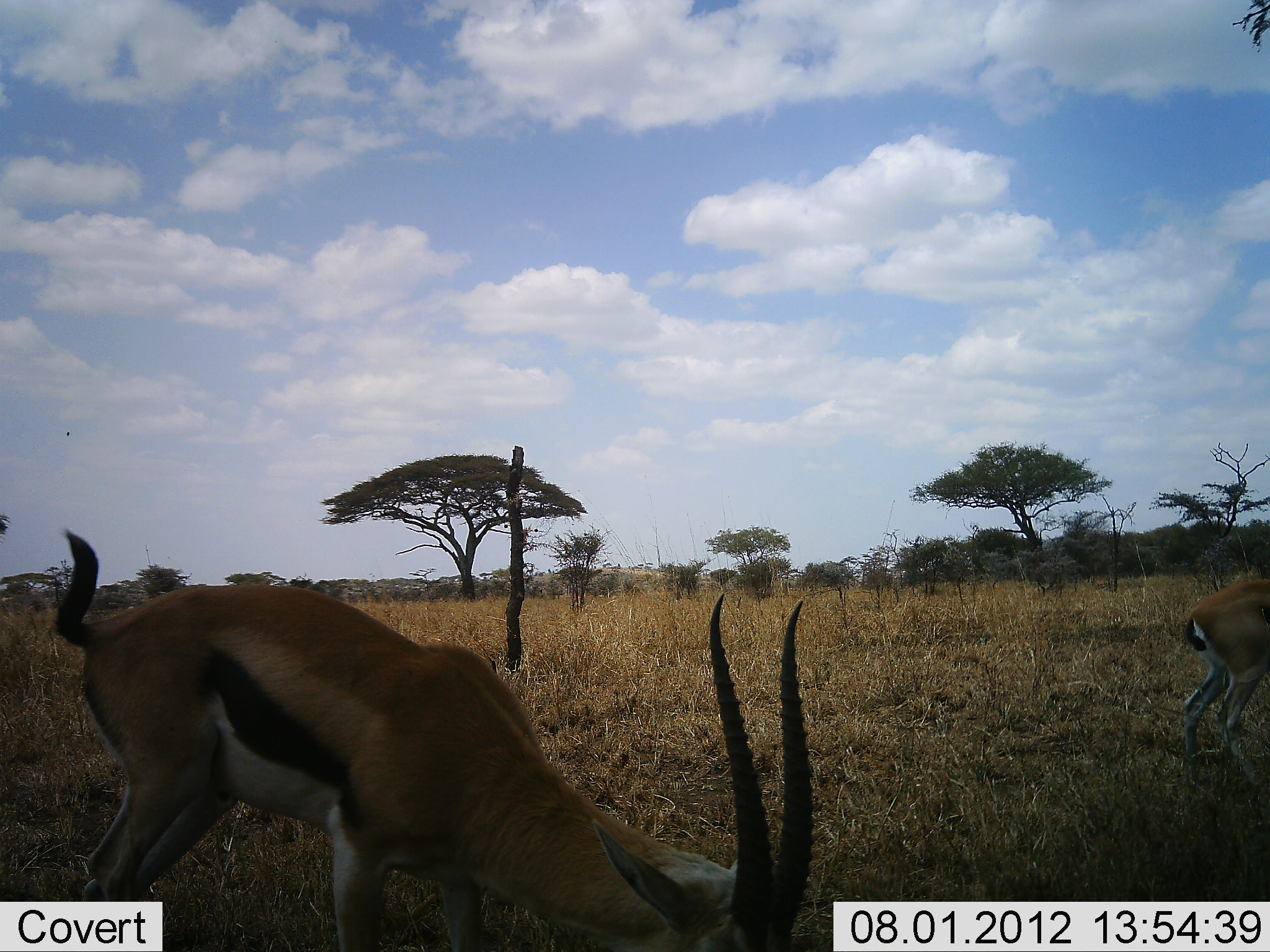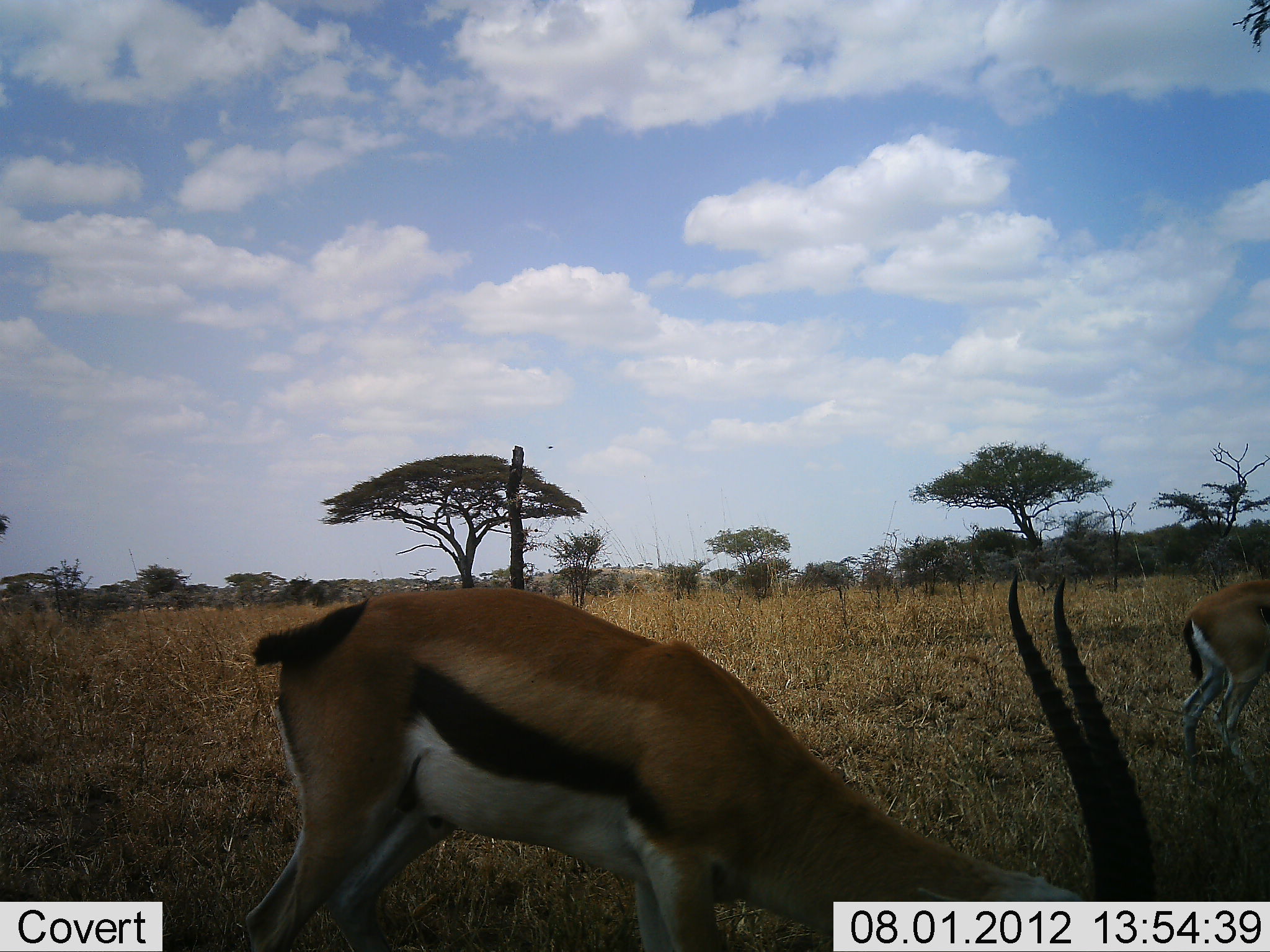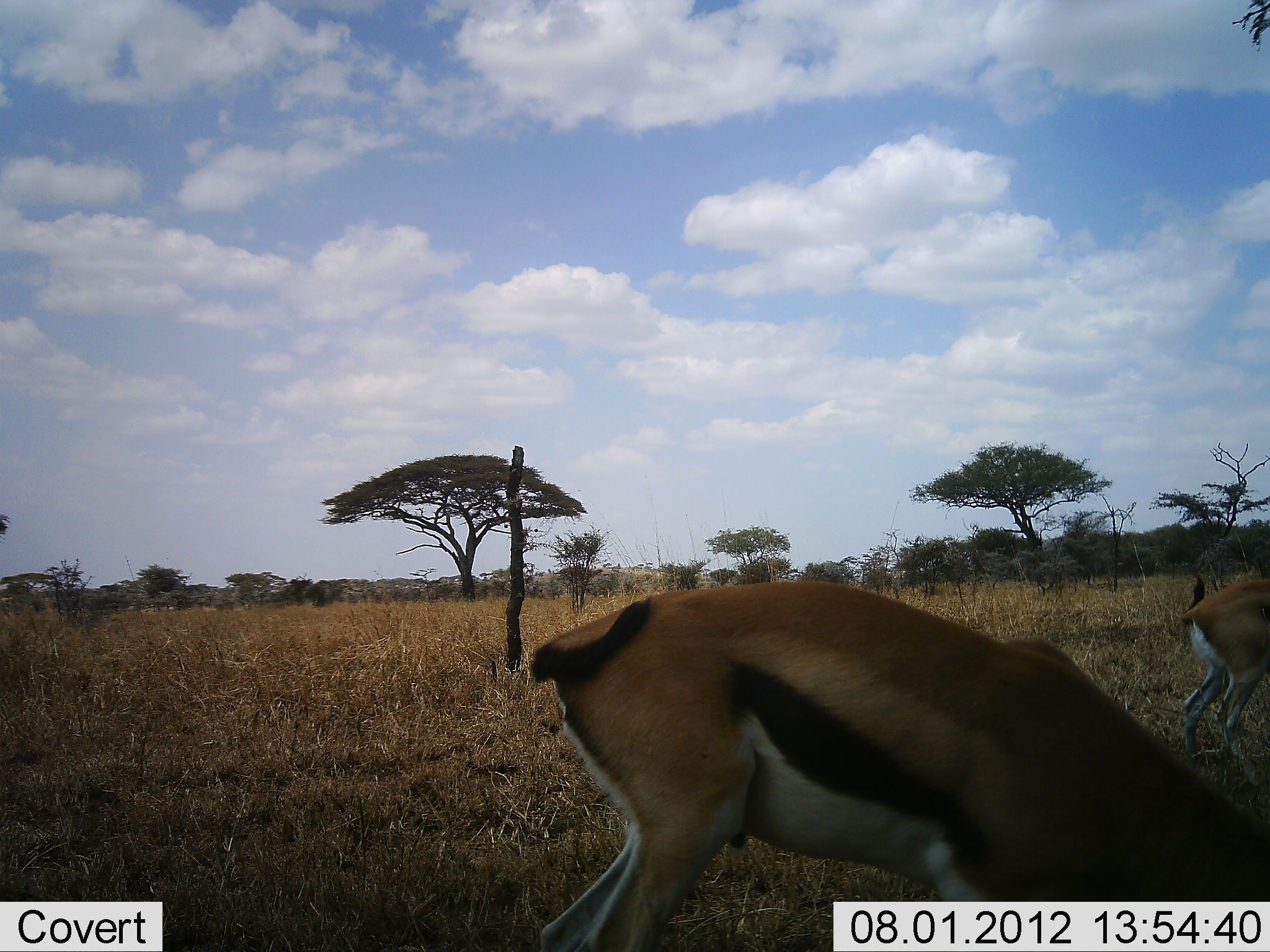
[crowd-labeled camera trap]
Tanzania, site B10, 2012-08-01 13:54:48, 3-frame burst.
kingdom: Animalia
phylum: Chordata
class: Mammalia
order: Artiodactyla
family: Bovidae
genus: Eudorcas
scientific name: Eudorcas thomsonii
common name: thomson's gazelle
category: gazellethomsons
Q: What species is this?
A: Gazellethomsons (thomson's gazelle) (Eudorcas thomsonii).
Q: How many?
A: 2.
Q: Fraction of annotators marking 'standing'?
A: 10%.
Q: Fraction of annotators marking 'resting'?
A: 0%.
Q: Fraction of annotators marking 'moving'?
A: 60%.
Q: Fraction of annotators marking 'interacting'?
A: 0%.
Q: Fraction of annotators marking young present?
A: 0%.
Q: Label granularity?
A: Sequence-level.